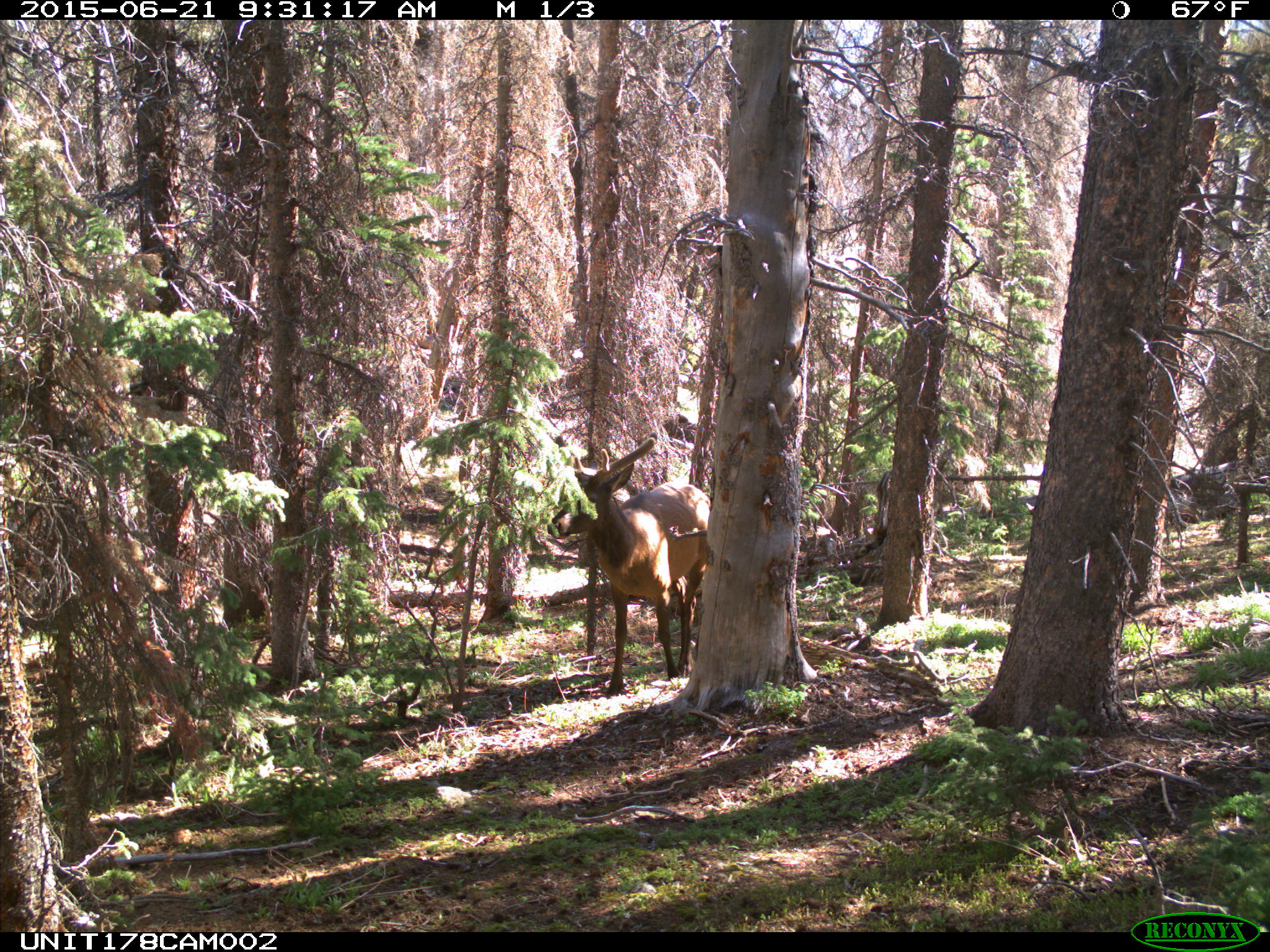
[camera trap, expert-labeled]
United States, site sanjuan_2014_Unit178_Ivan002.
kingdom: Animalia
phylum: Chordata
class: Mammalia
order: Artiodactyla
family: Cervidae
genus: Cervus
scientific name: Cervus elaphus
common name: red deer